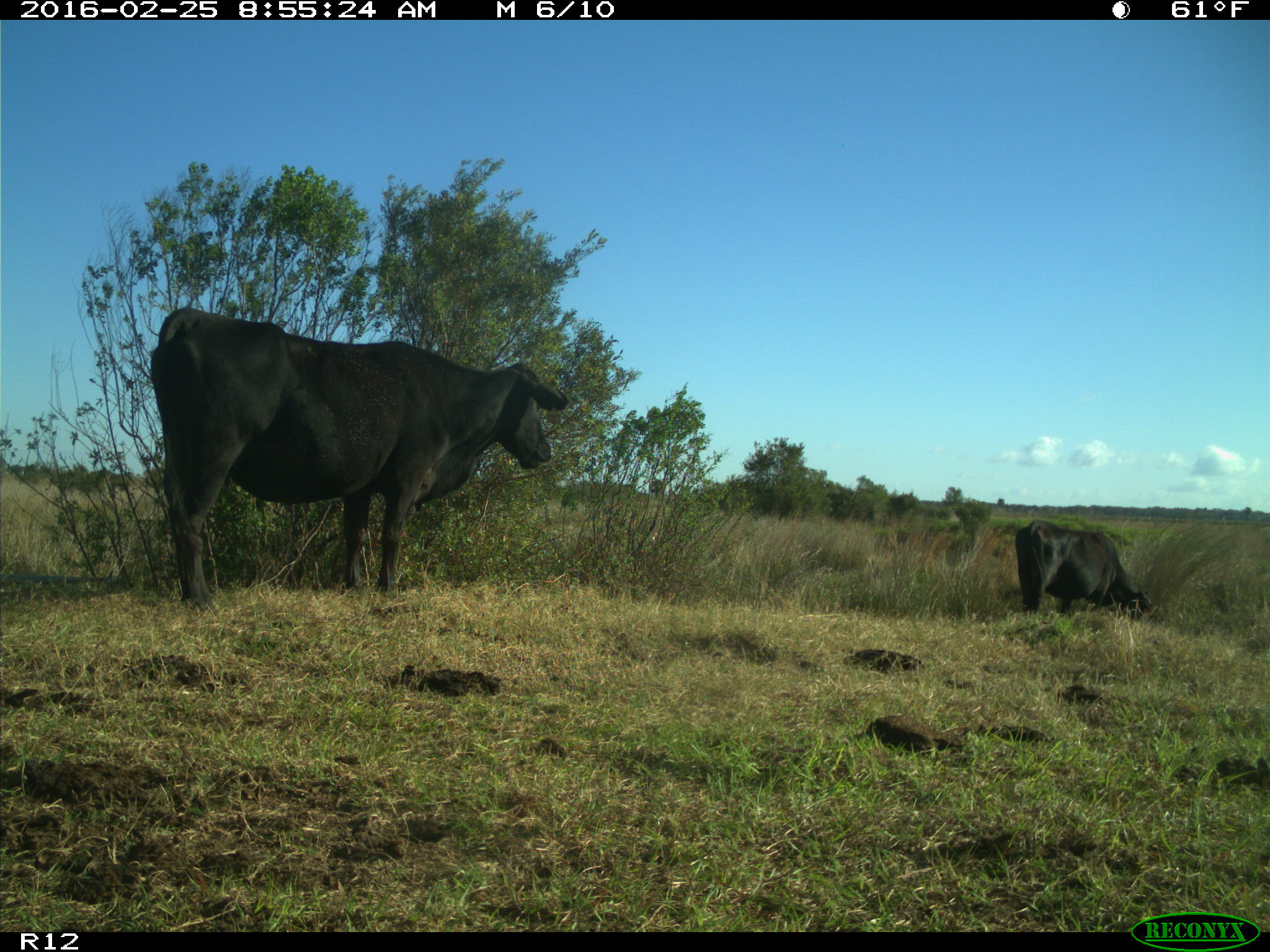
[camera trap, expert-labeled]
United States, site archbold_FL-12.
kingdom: Animalia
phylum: Chordata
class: Mammalia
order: Artiodactyla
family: Bovidae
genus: Bos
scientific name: Bos taurus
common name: domestic cow